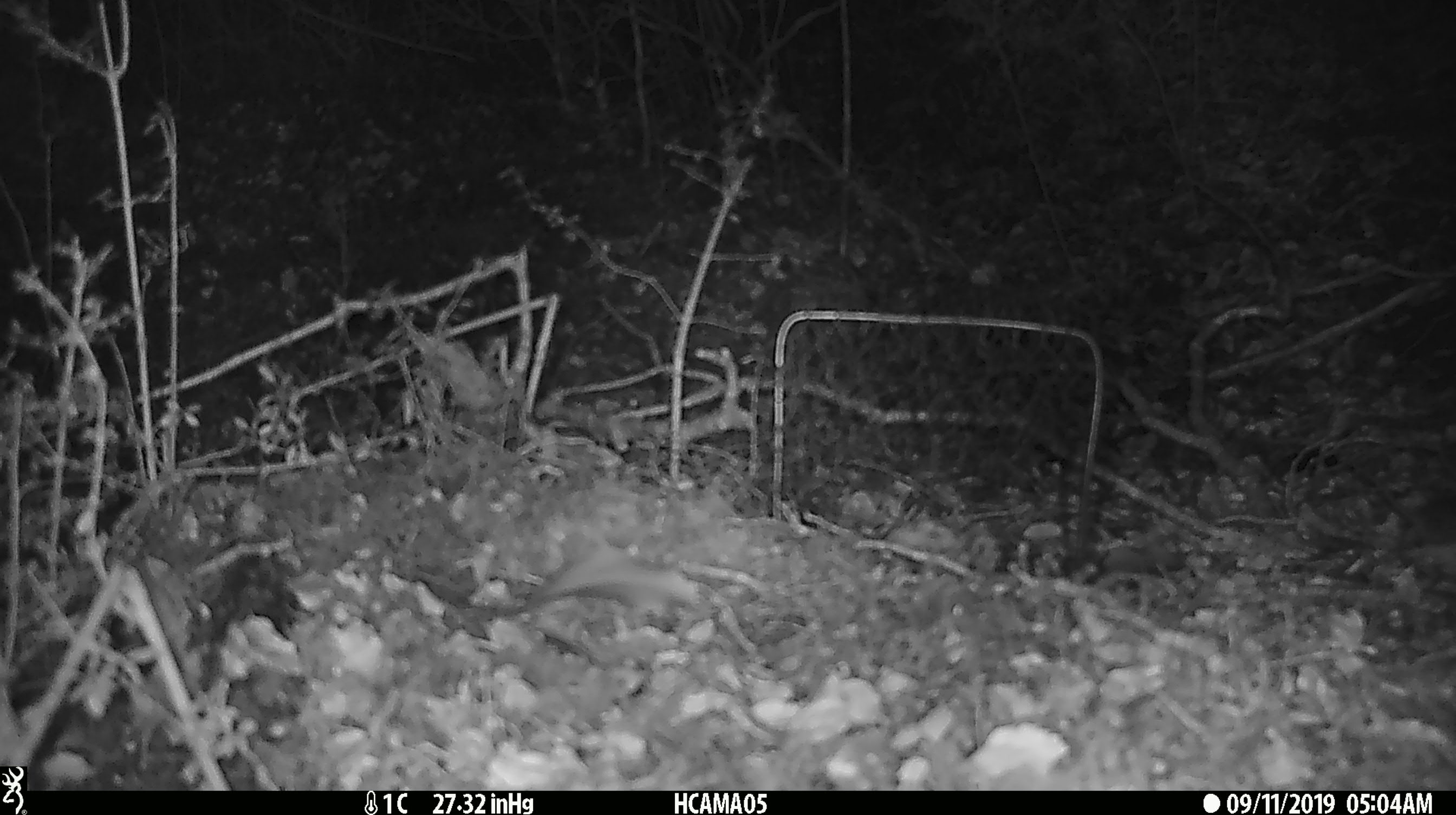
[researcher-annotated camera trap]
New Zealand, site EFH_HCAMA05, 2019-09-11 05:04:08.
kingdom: Animalia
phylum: Chordata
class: Mammalia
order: Rodentia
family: Muridae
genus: Mus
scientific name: Mus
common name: mouse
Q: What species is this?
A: Mouse (Mus).